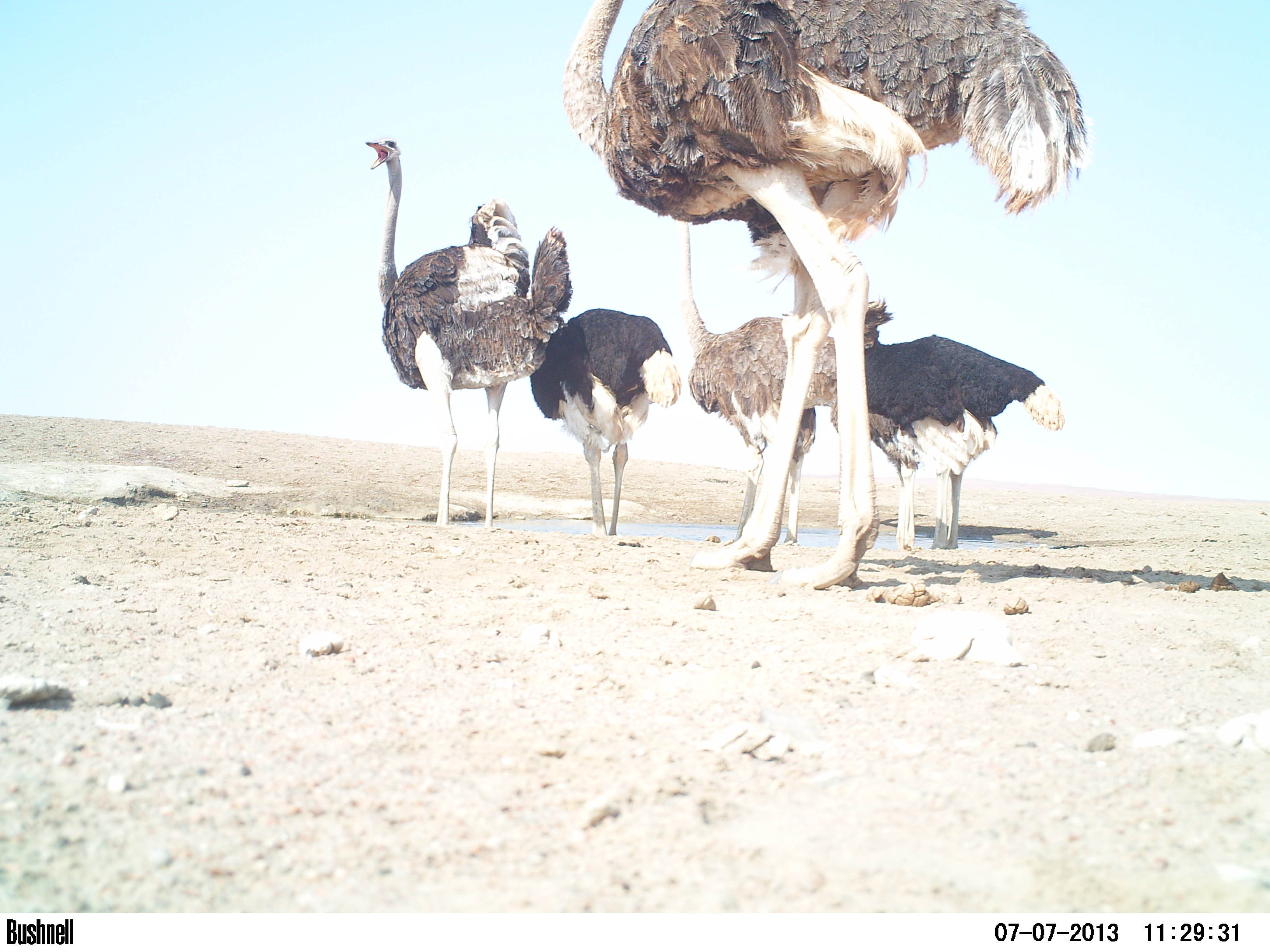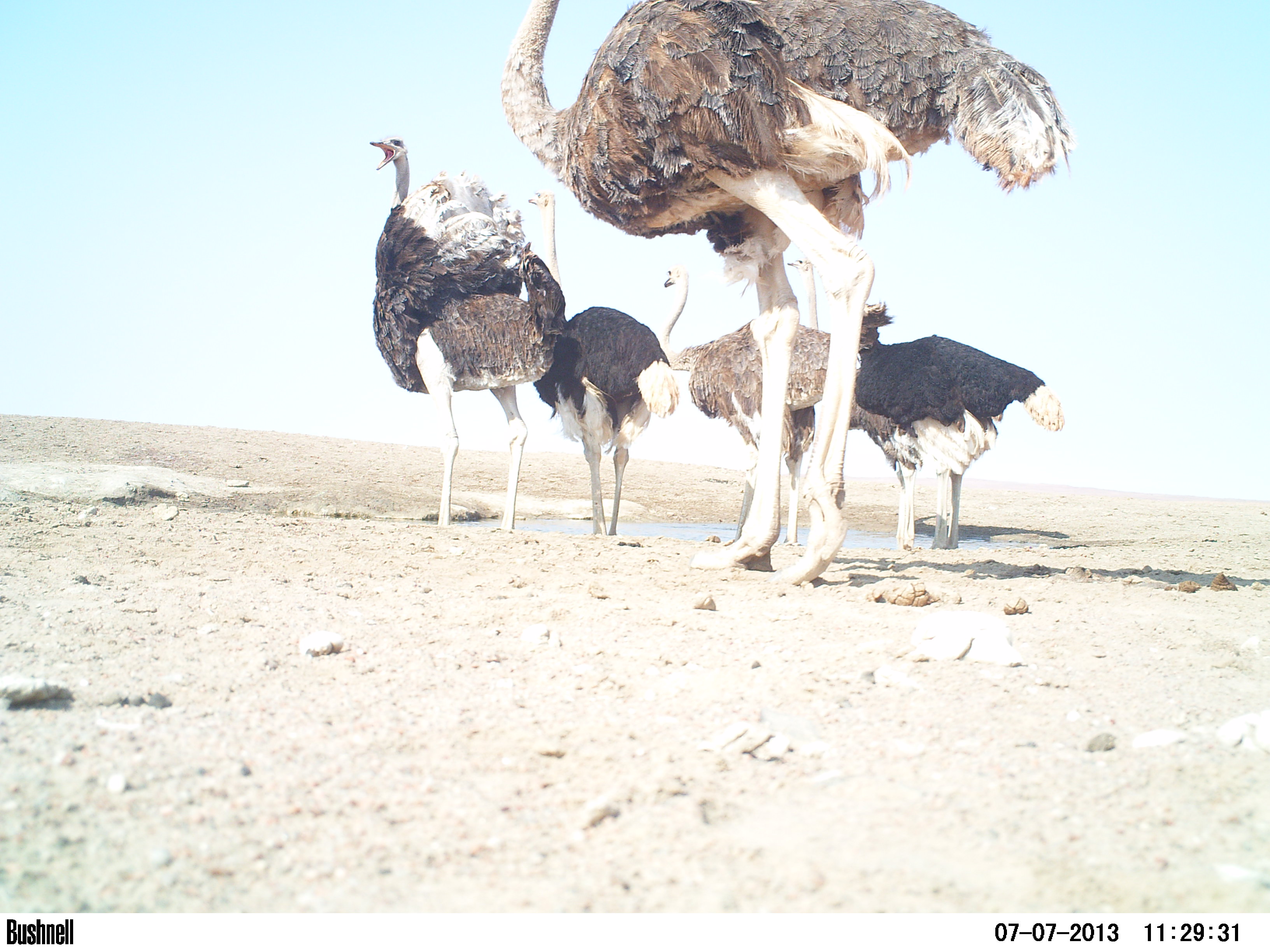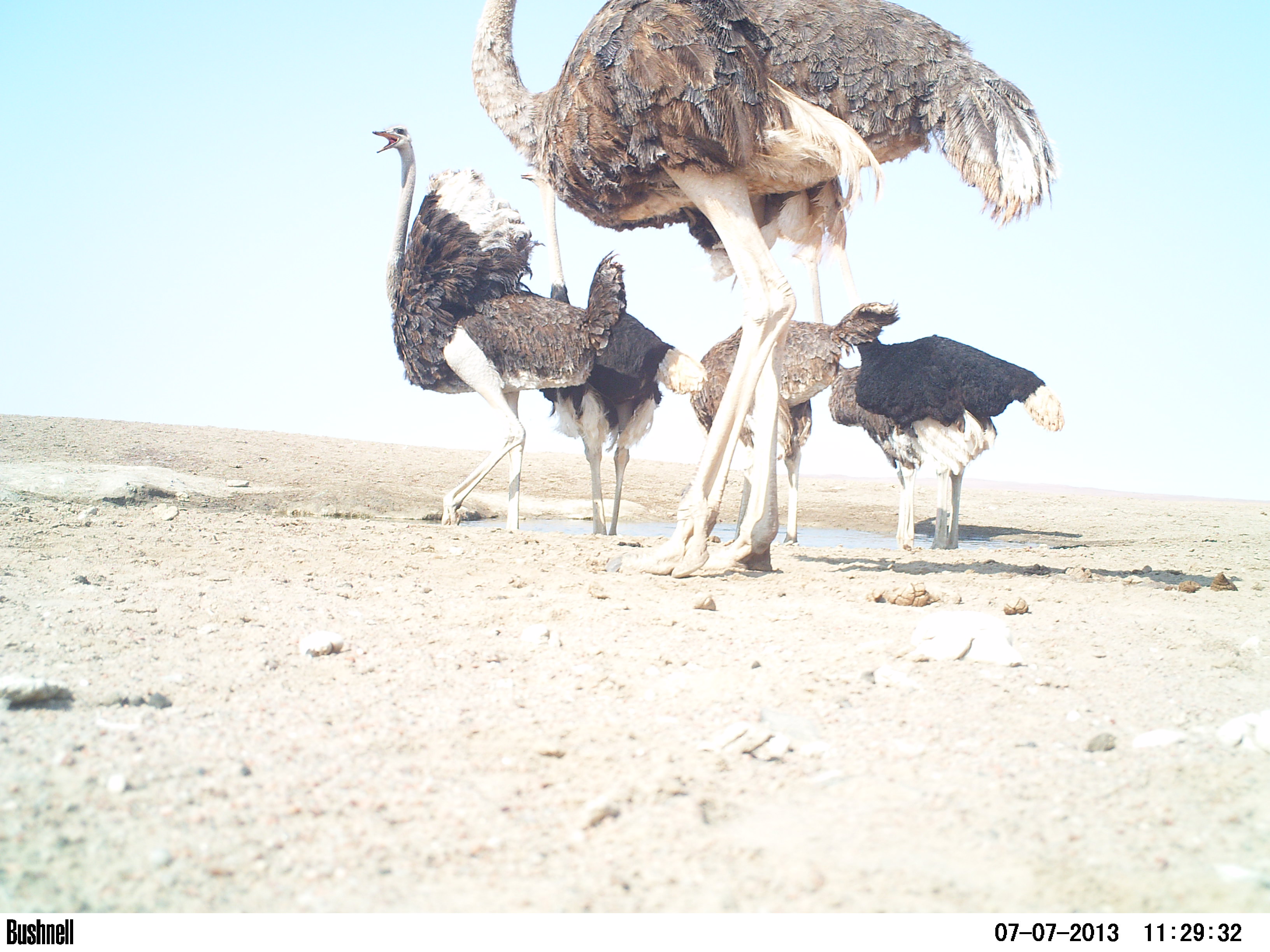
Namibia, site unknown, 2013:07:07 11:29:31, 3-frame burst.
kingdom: Animalia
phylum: Chordata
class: Aves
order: Struthioniformes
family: Struthionidae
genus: Struthio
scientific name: Struthio camelus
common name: common ostrich